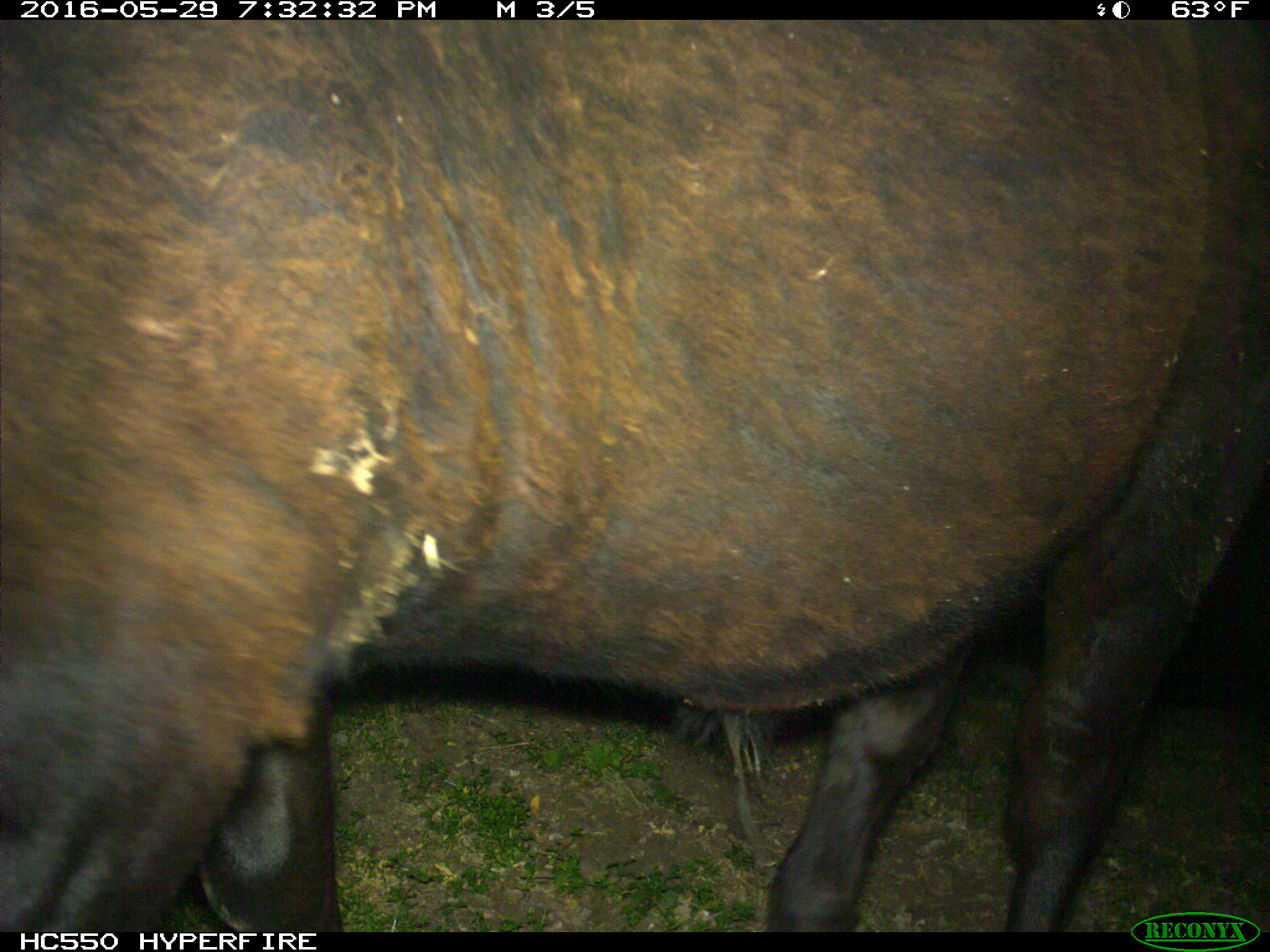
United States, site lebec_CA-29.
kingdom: Animalia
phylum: Chordata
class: Mammalia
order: Artiodactyla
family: Bovidae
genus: Bos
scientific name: Bos taurus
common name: domestic cow